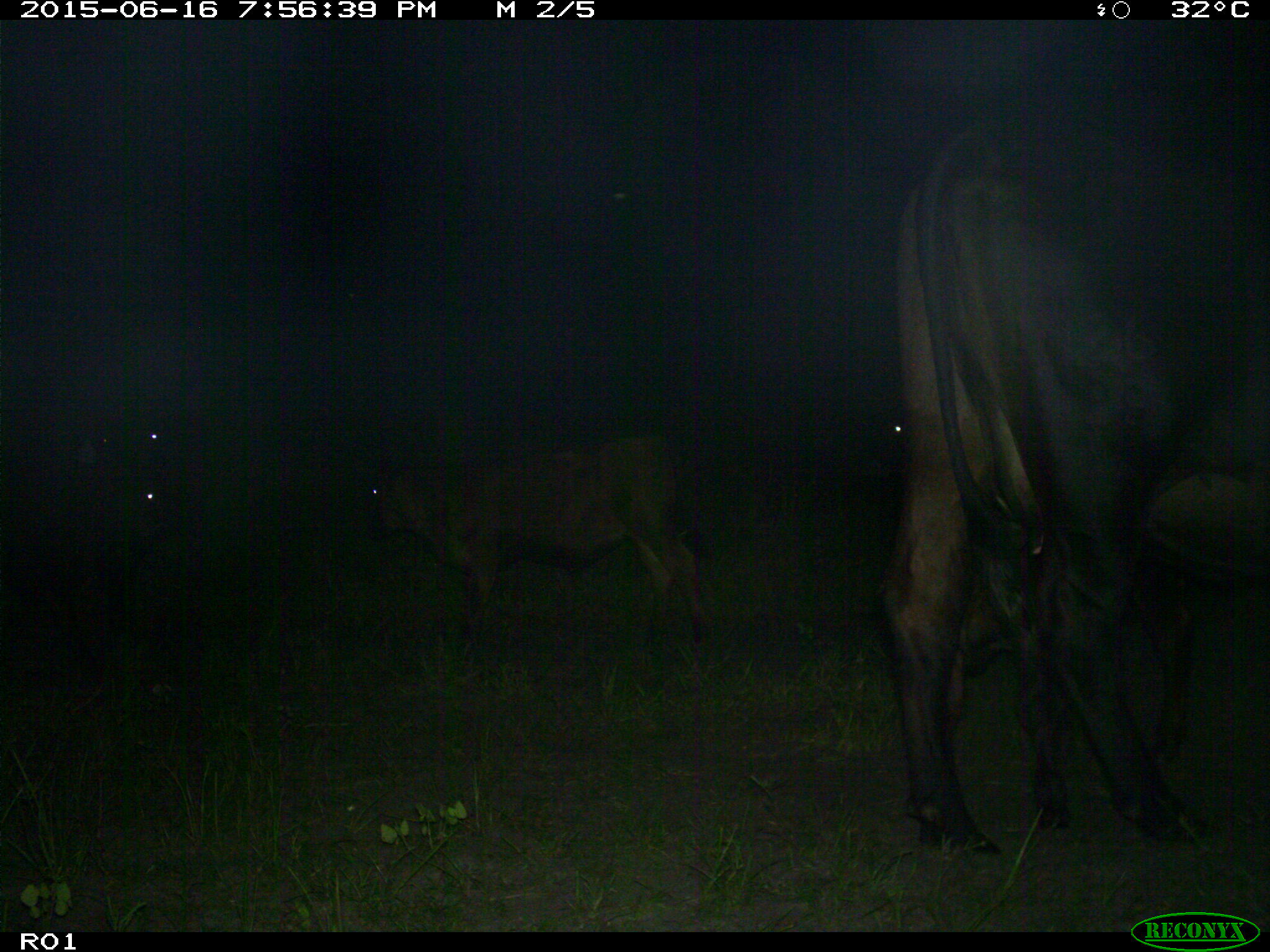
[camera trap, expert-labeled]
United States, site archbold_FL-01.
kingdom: Animalia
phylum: Chordata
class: Mammalia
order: Artiodactyla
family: Bovidae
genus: Bos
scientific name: Bos taurus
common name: domestic cow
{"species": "Bos taurus (domestic cow)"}